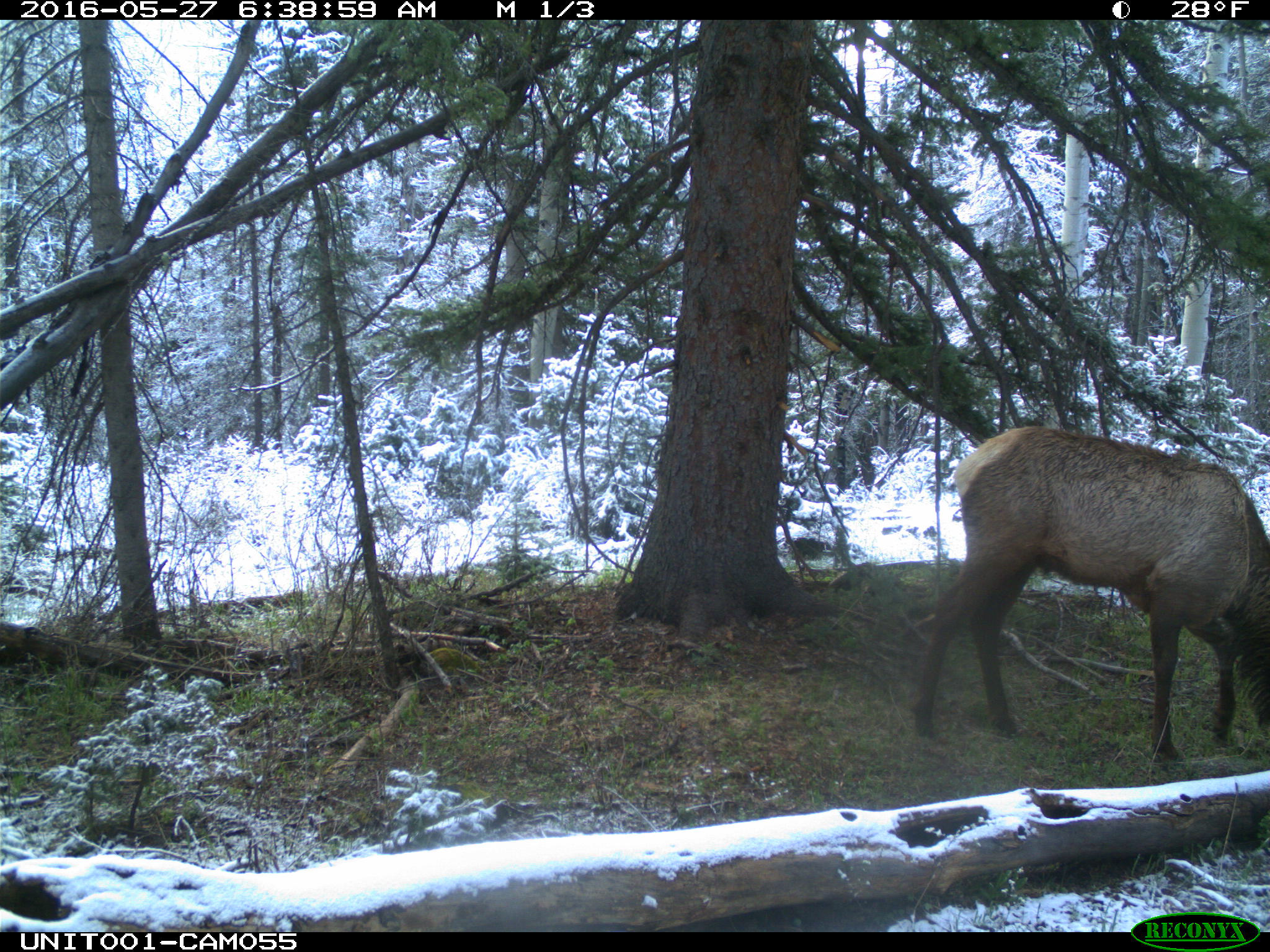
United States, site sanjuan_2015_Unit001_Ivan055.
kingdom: Animalia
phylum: Chordata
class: Mammalia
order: Artiodactyla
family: Cervidae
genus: Cervus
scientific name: Cervus elaphus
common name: red deer